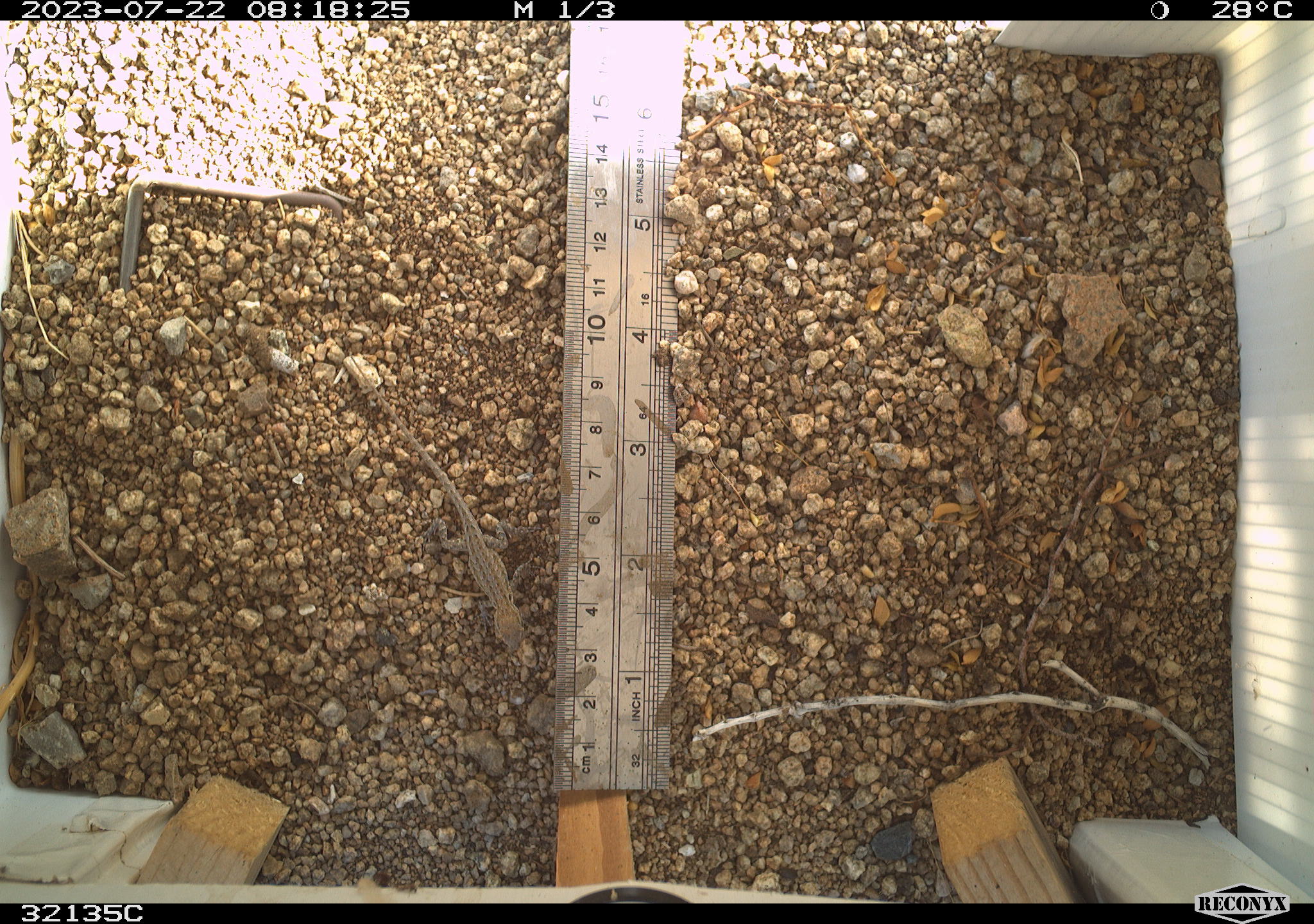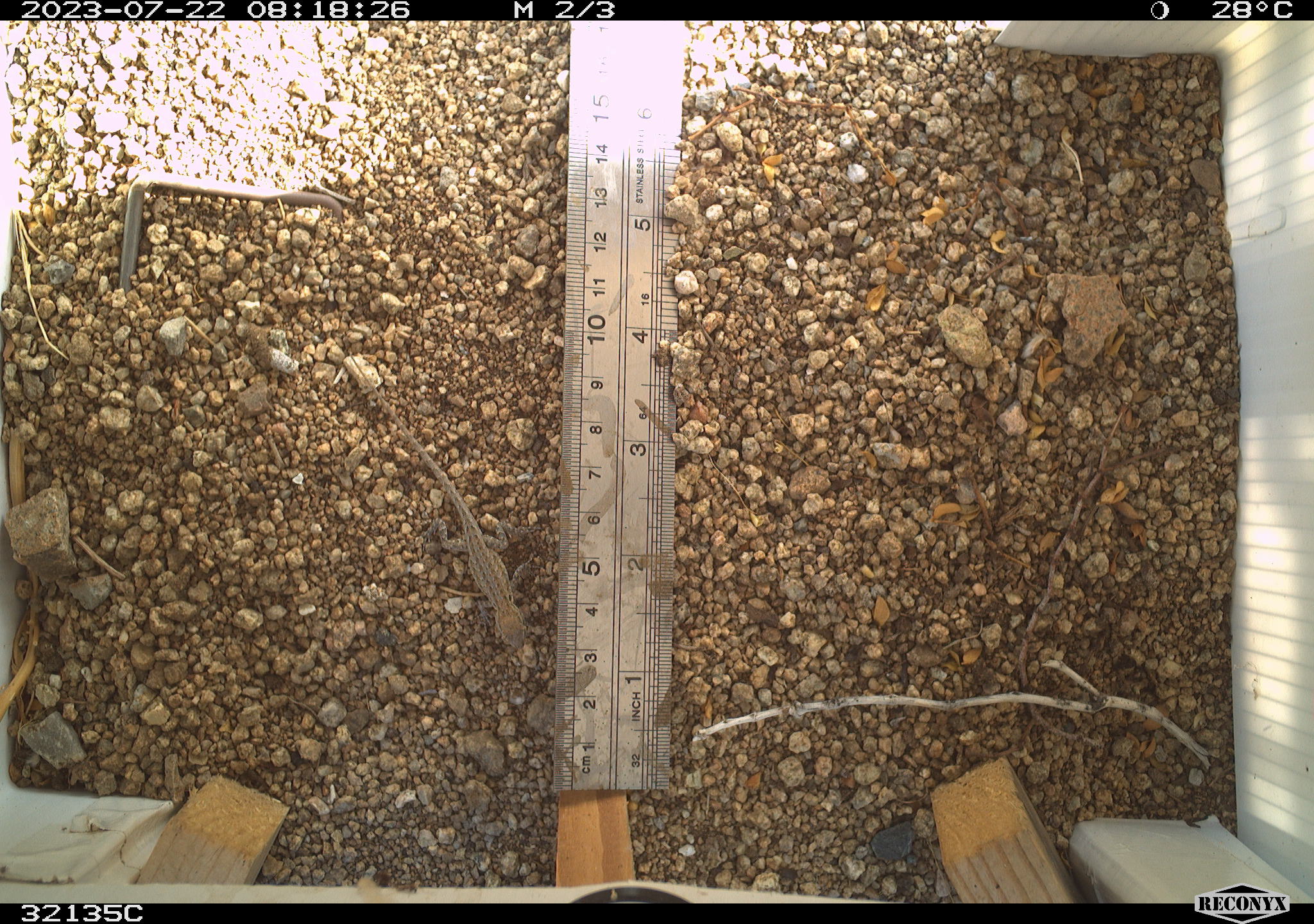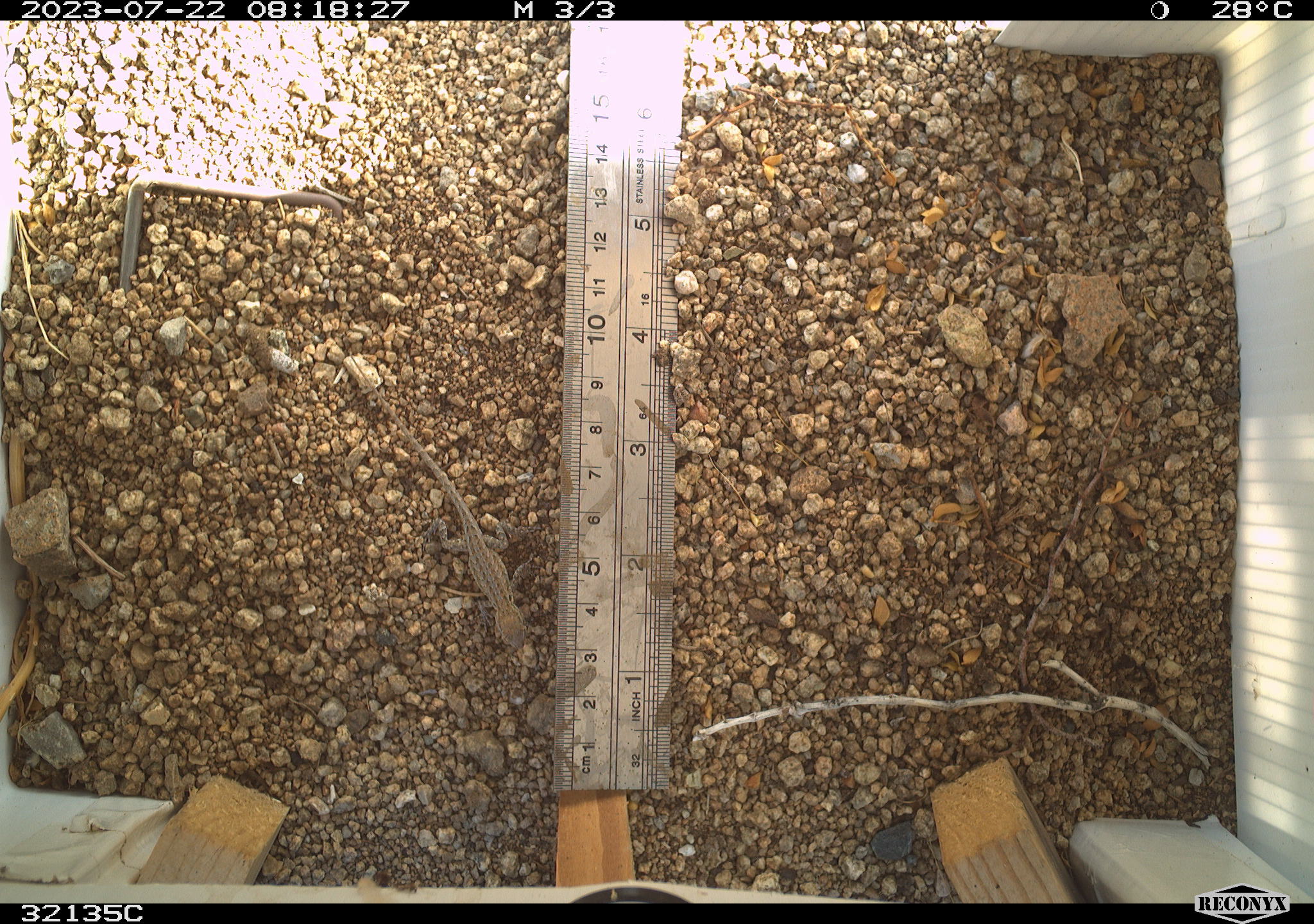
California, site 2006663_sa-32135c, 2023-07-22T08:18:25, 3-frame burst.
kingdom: Animalia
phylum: Chordata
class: Reptilia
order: Squamata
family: Phrynosomatidae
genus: Sceloporus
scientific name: Sceloporus graciosus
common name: common sagebrush lizard